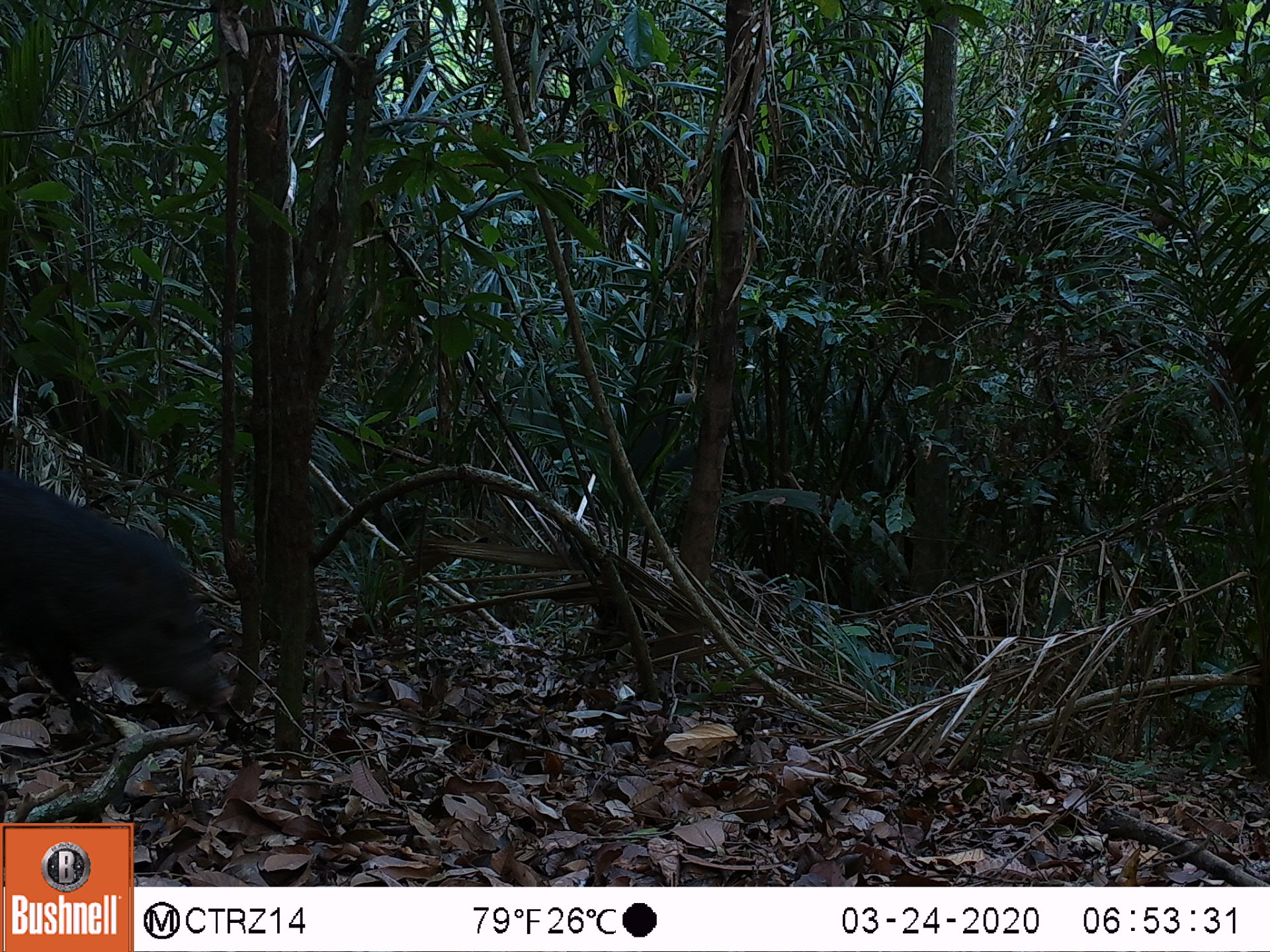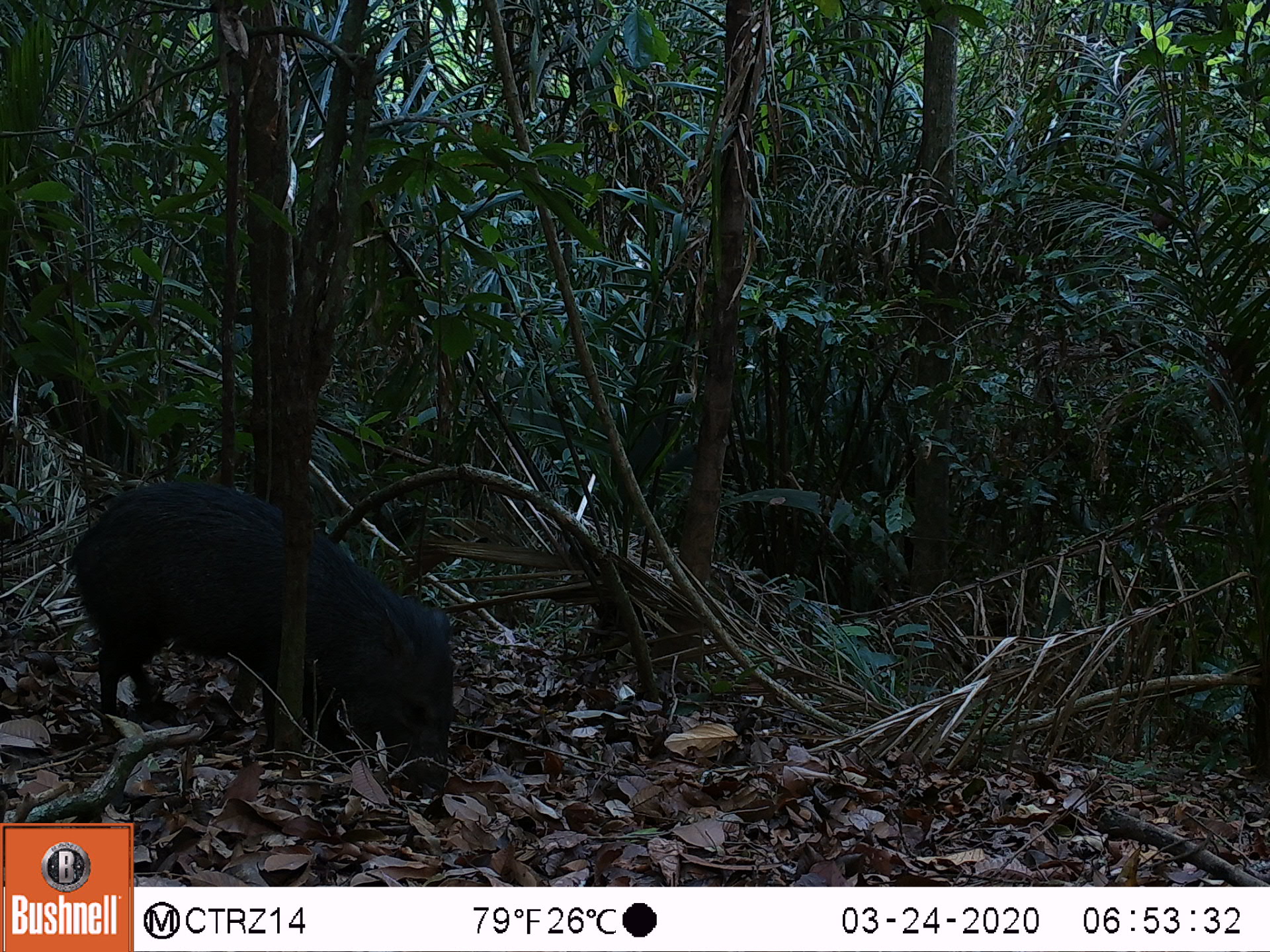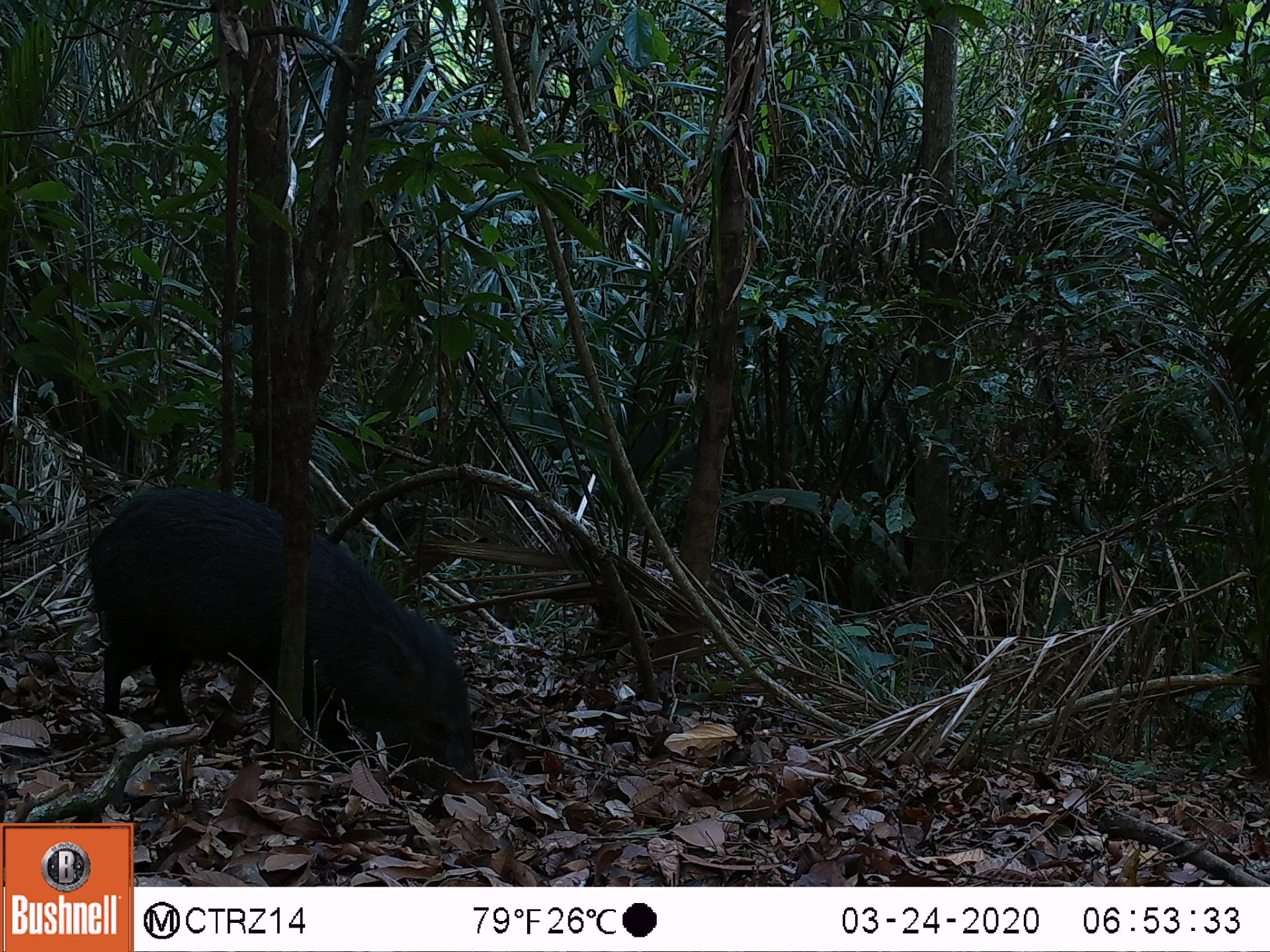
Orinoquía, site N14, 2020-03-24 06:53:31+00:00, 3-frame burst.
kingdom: Animalia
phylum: Chordata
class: Mammalia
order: Artiodactyla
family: Tayassuidae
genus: Pecari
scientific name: Pecari tajacu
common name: collared peccary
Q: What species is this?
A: Collared peccary (Pecari tajacu).